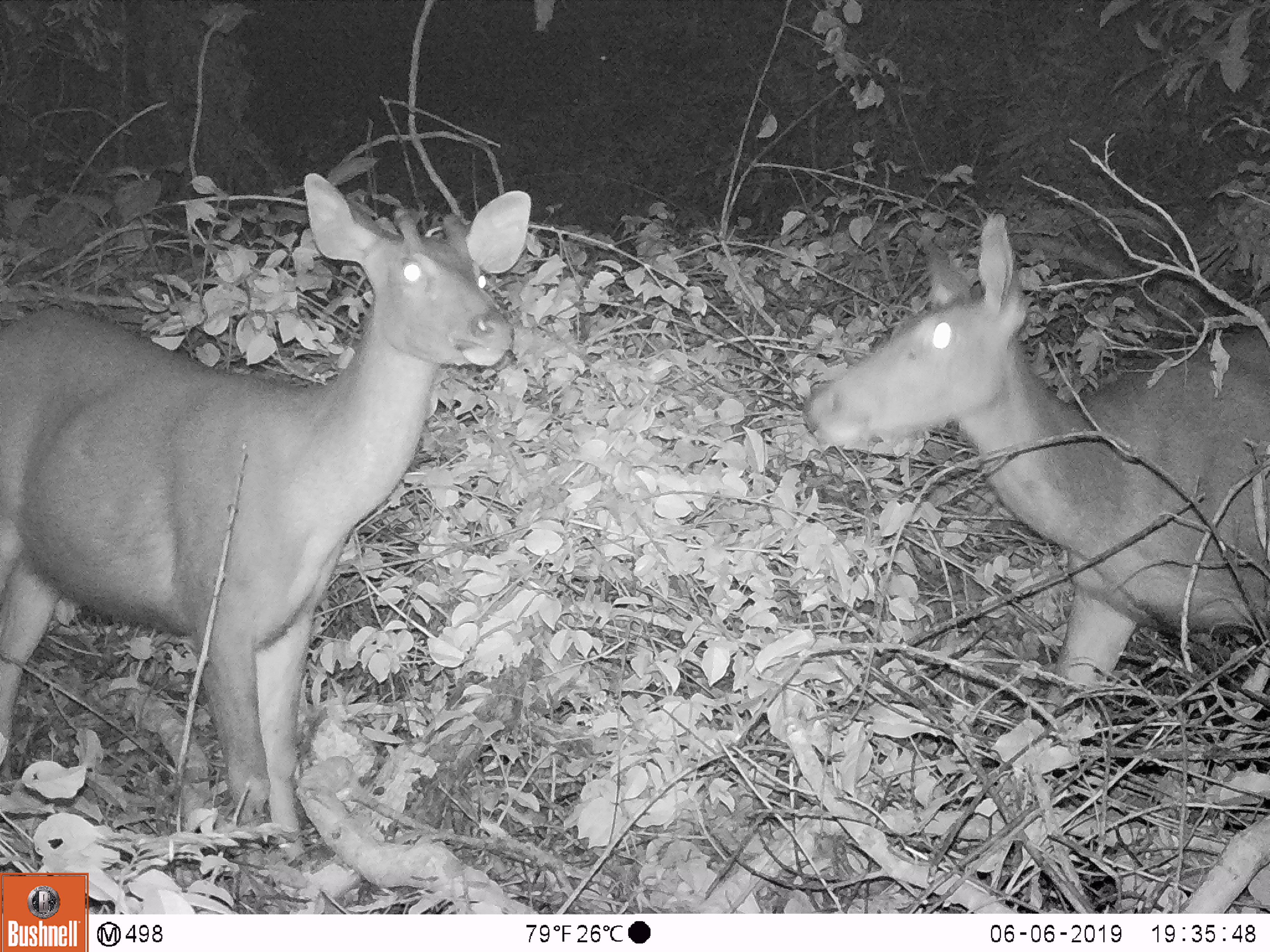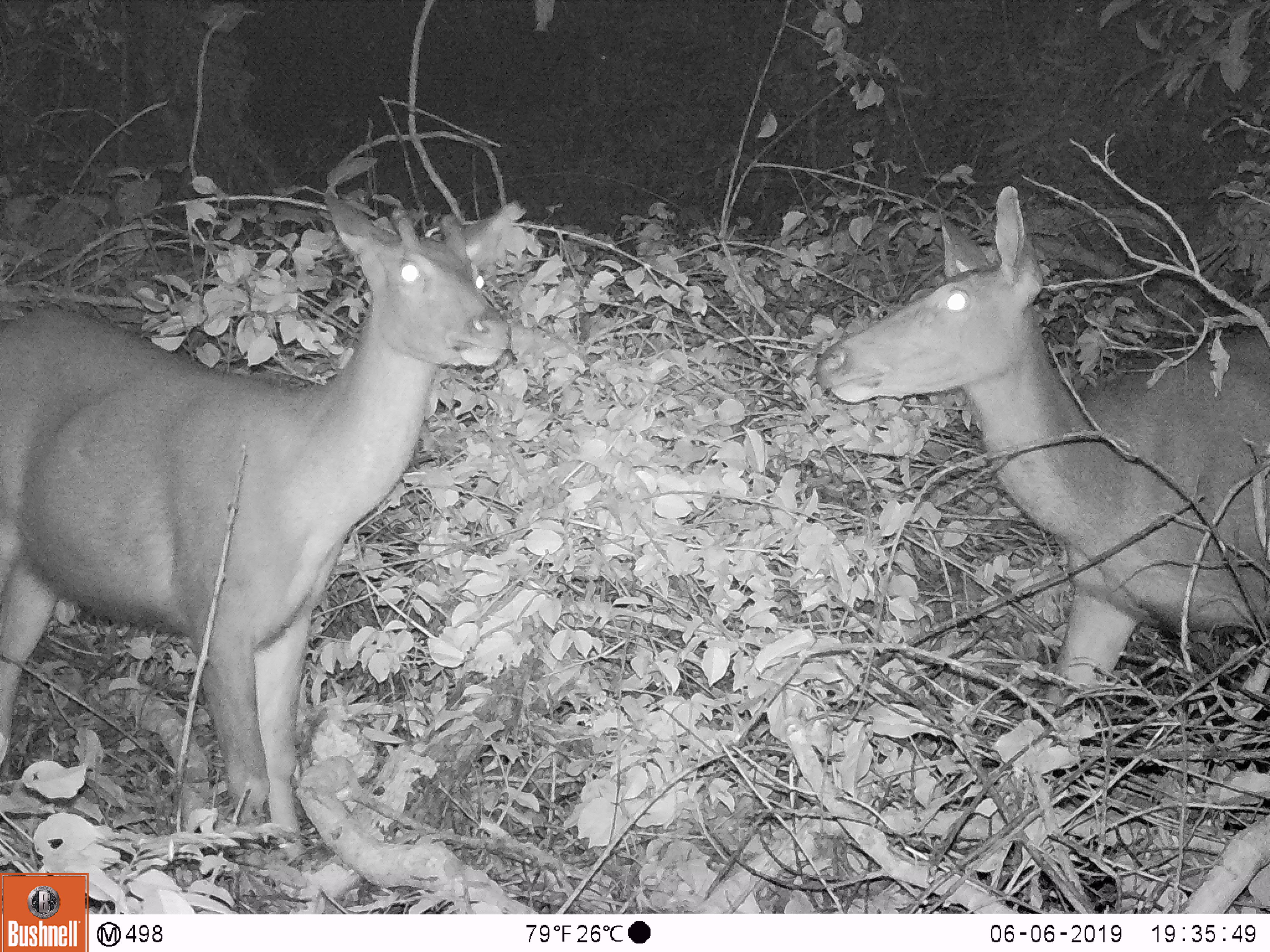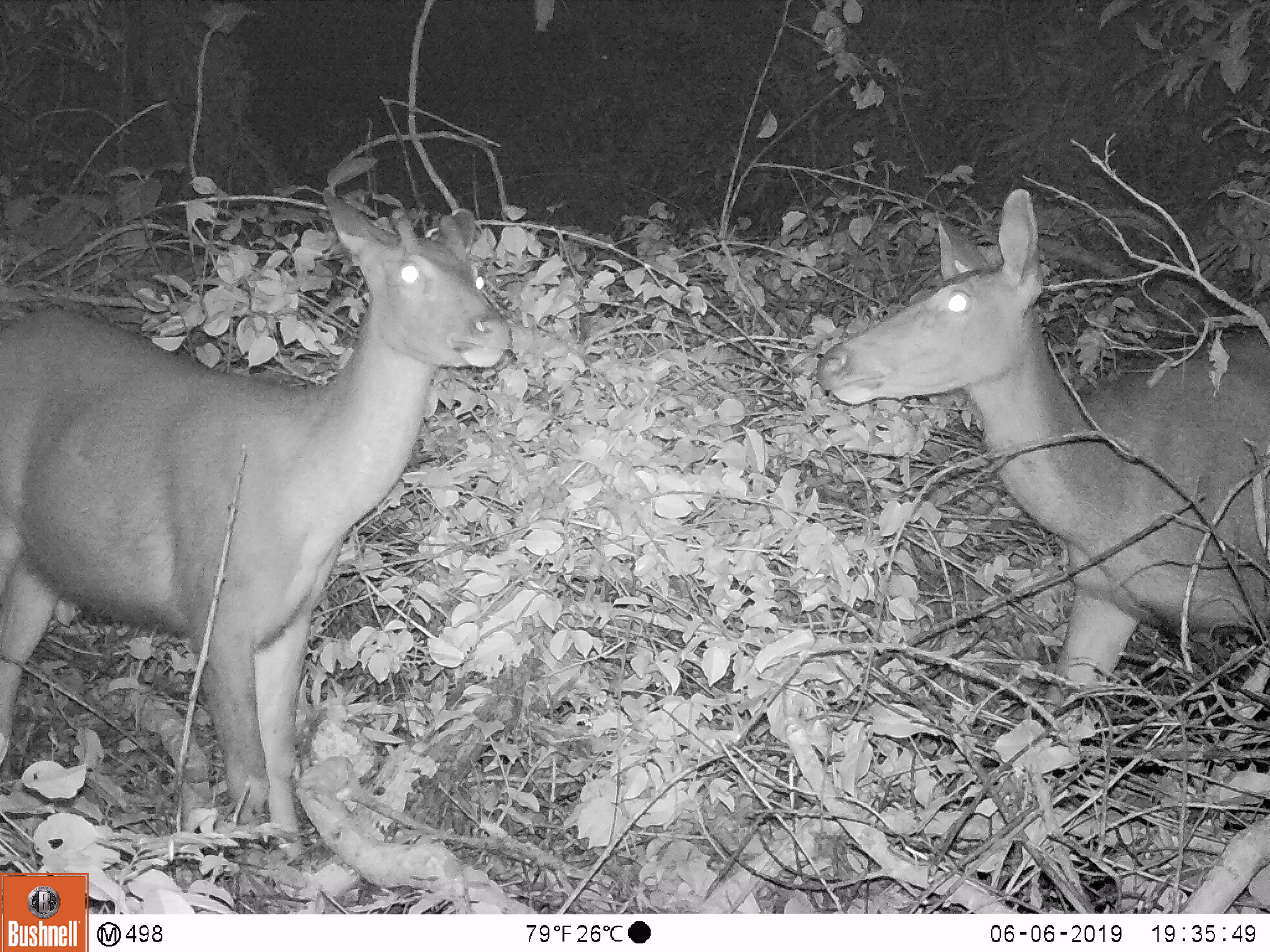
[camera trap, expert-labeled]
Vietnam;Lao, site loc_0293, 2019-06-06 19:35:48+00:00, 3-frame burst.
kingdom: Animalia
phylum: Chordata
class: Mammalia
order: Artiodactyla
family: Cervidae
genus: Rusa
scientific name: Rusa unicolor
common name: sambar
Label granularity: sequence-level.